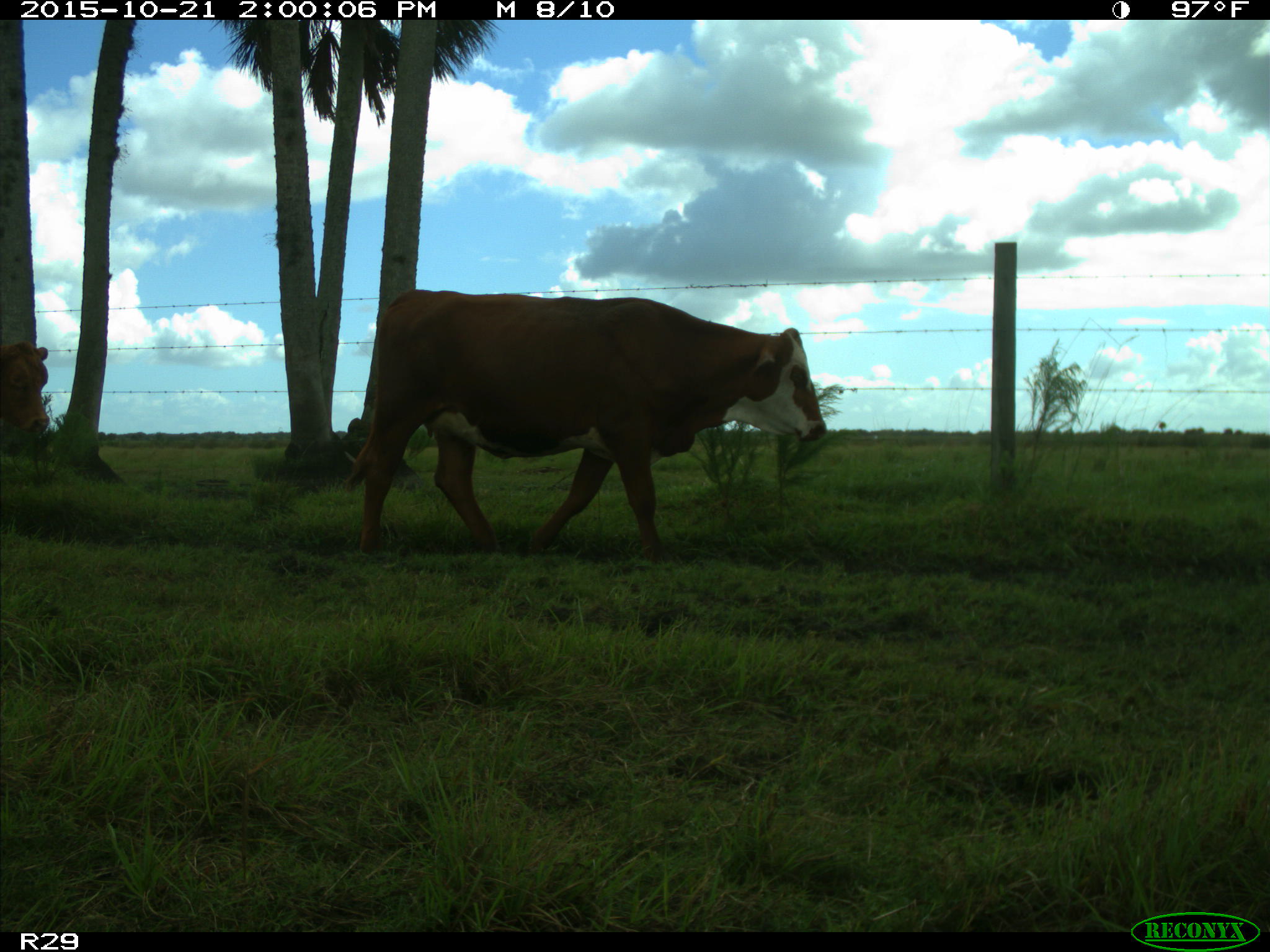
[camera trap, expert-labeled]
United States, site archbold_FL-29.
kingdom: Animalia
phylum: Chordata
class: Mammalia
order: Artiodactyla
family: Bovidae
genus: Bos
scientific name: Bos taurus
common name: domestic cow